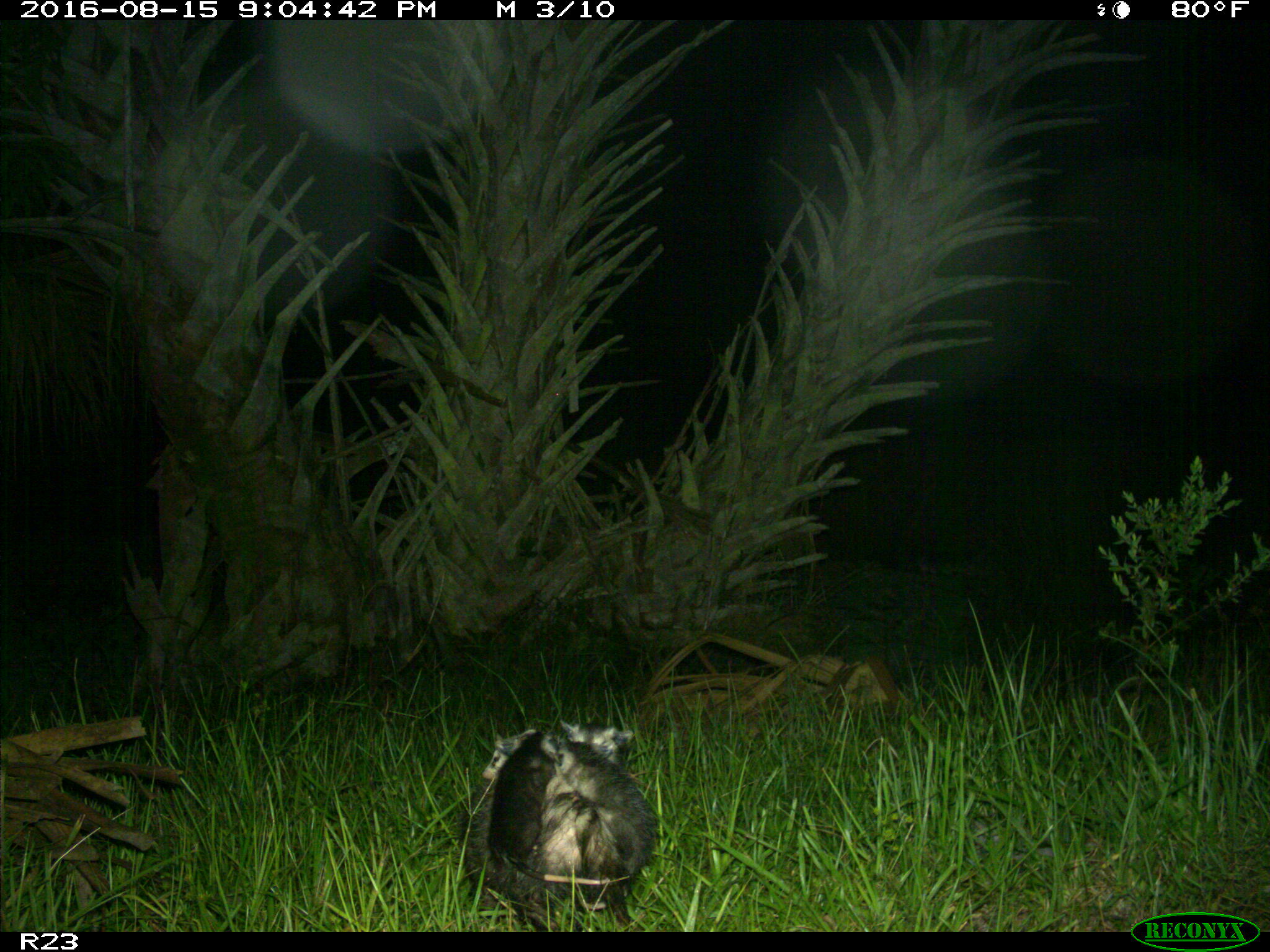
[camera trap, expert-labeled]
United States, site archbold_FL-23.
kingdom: Animalia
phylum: Chordata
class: Mammalia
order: Didelphimorphia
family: Didelphidae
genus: Didelphis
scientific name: Didelphis virginiana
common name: virginia opossum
Didelphis virginiana (virginia opossum).